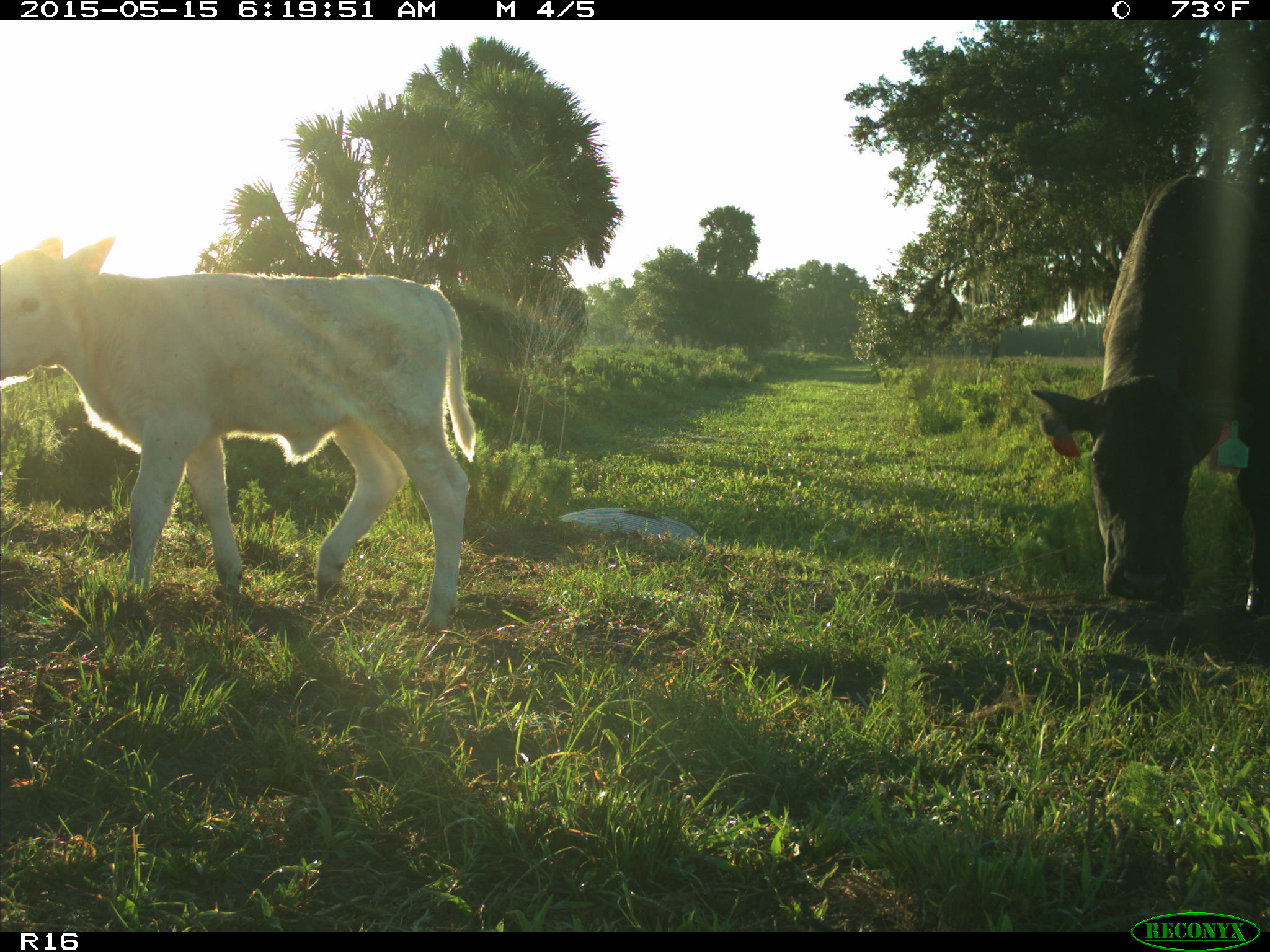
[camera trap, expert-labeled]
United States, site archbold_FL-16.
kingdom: Animalia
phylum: Chordata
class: Mammalia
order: Artiodactyla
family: Bovidae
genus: Bos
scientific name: Bos taurus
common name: domestic cow